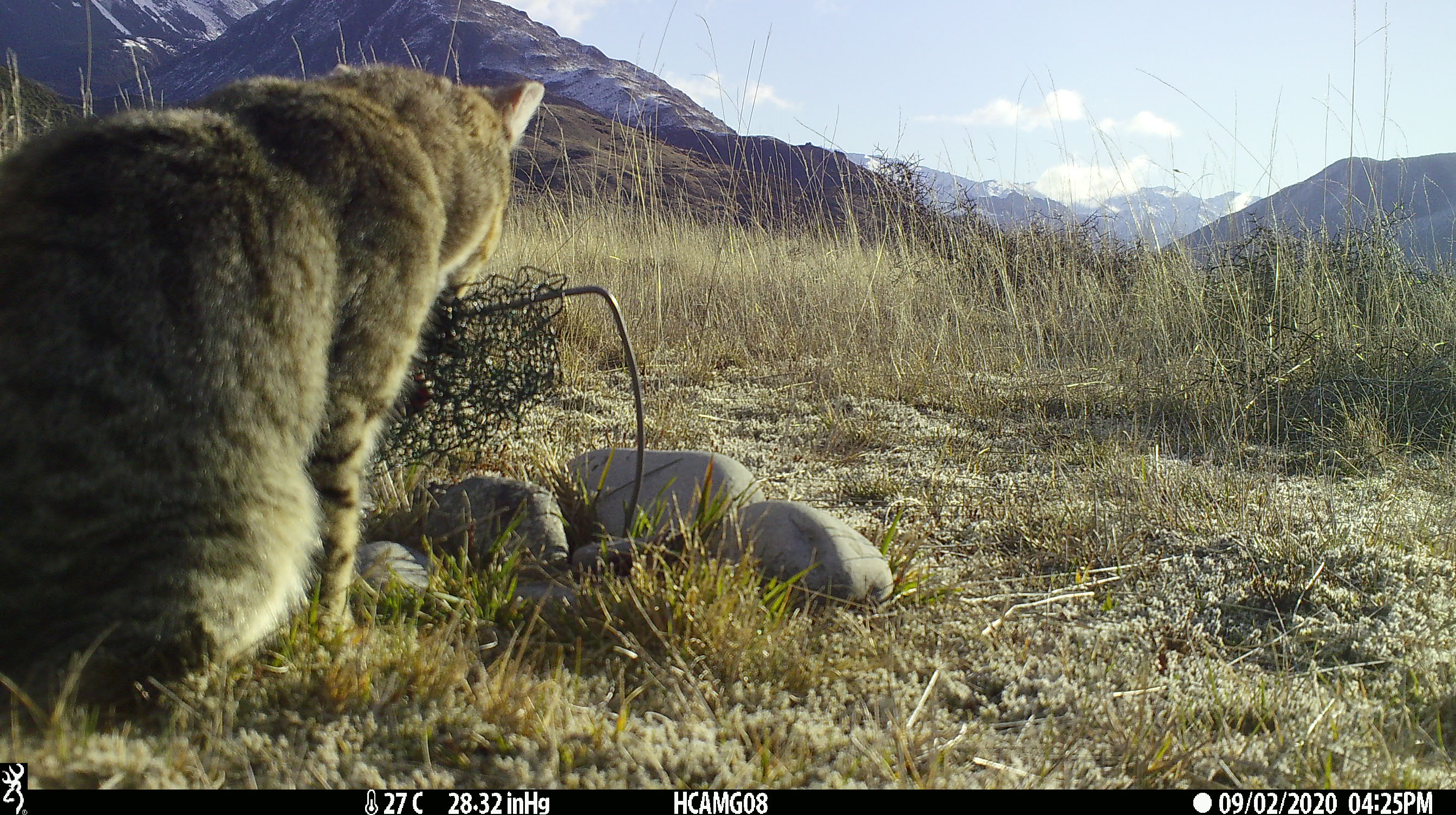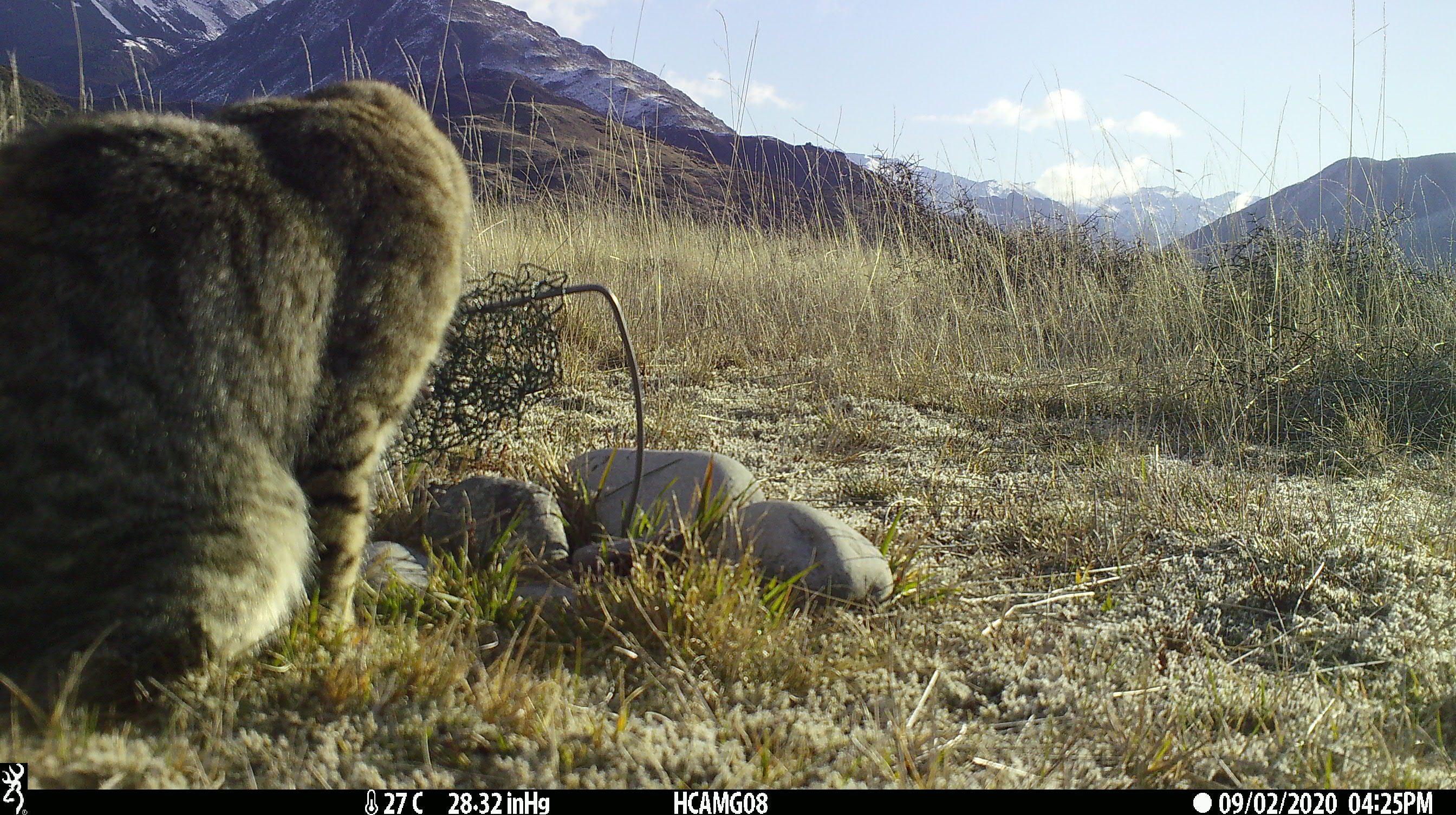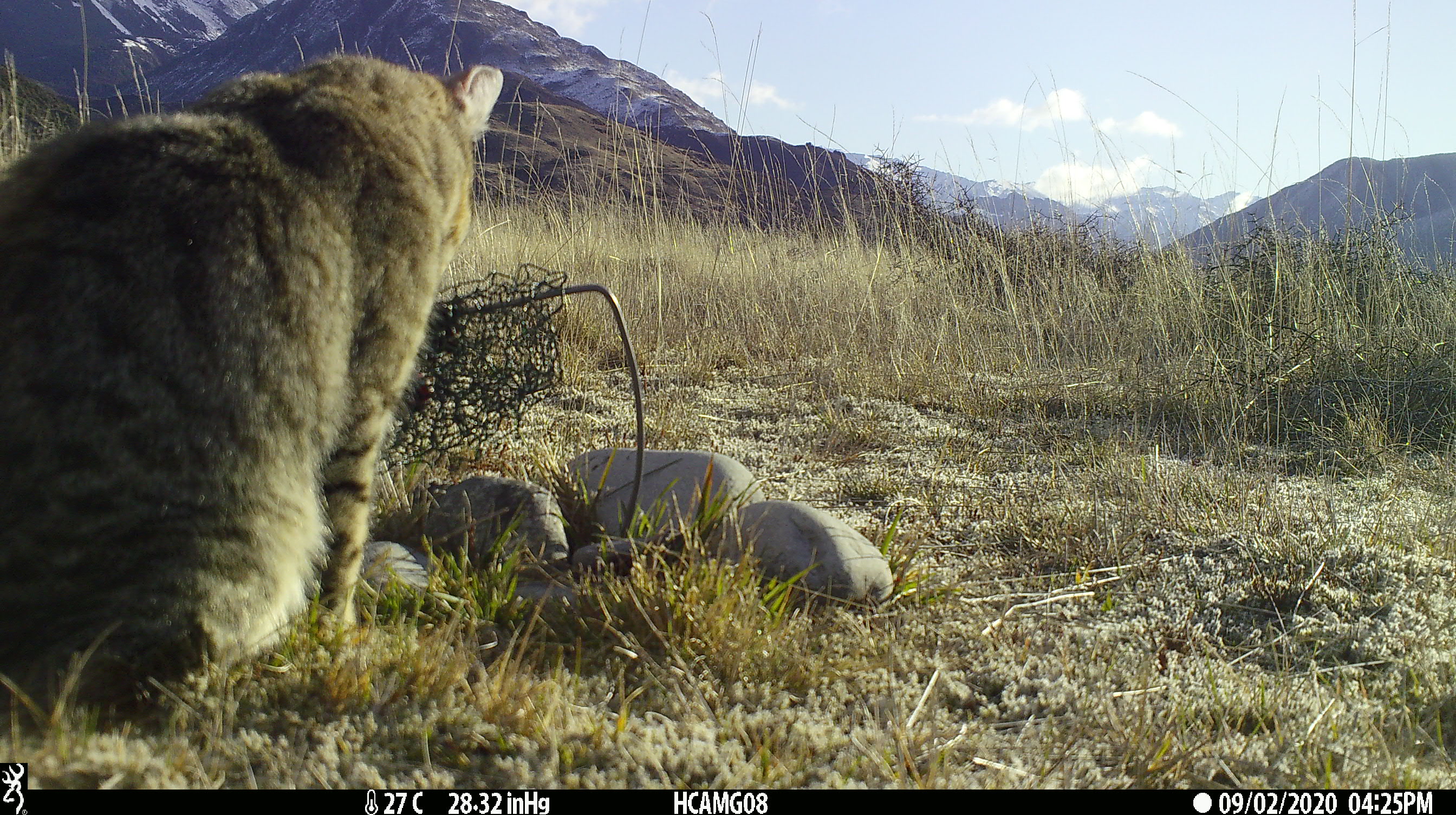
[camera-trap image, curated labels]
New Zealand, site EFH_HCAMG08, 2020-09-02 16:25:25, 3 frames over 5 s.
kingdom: Animalia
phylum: Chordata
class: Mammalia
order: Carnivora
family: Felidae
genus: Felis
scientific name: Felis catus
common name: domestic cat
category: cat